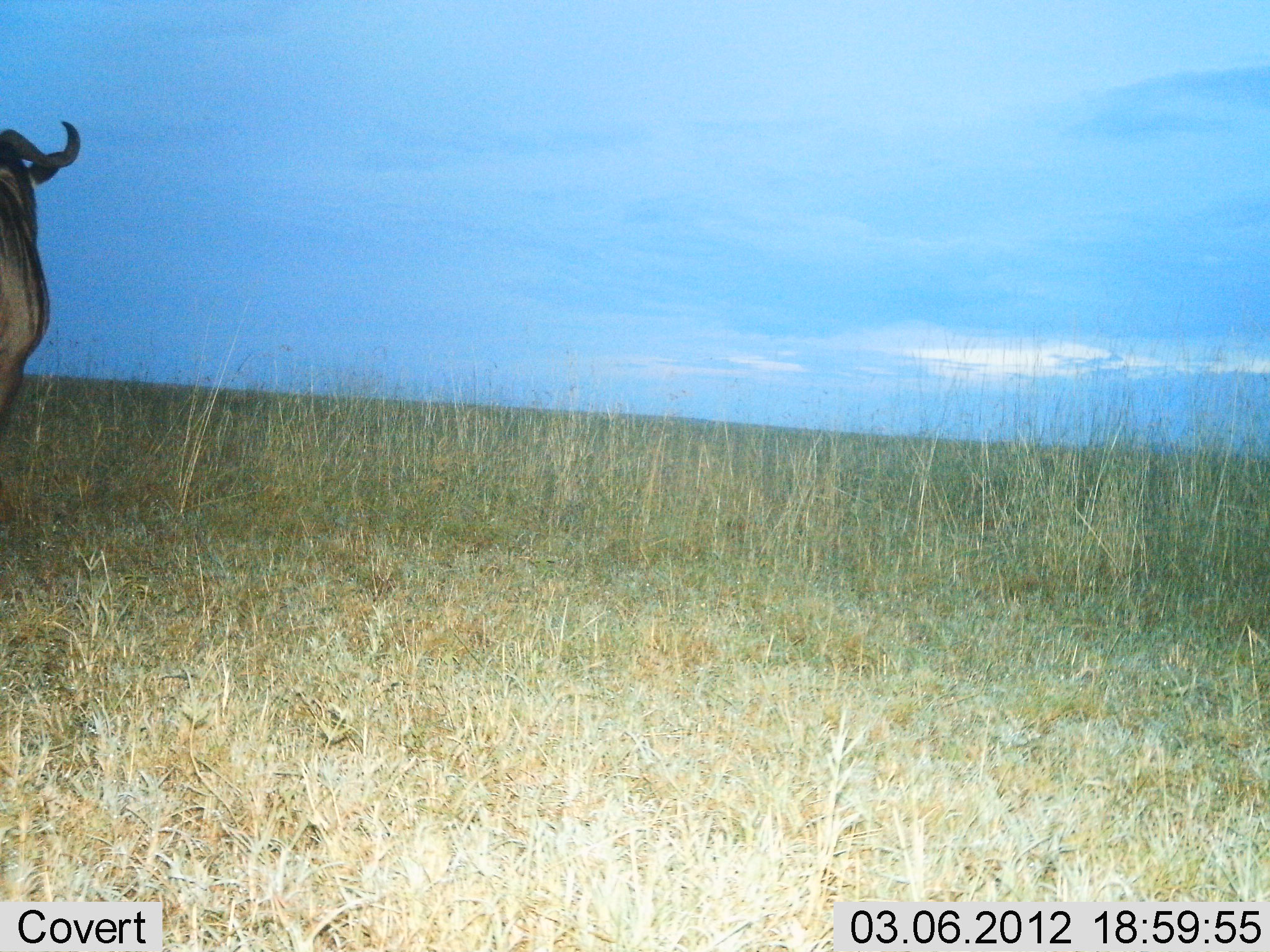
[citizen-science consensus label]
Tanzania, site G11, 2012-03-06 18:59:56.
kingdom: Animalia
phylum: Chordata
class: Mammalia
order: Artiodactyla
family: Bovidae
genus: Connochaetes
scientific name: Connochaetes taurinus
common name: blue wildebeest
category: wildebeest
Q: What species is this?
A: Wildebeest (blue wildebeest) (Connochaetes taurinus).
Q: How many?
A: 1.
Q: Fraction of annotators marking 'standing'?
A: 80%.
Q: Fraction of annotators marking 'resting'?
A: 0%.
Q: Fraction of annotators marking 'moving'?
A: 20%.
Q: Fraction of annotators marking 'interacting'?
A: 0%.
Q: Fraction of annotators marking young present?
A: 0%.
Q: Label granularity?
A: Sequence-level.